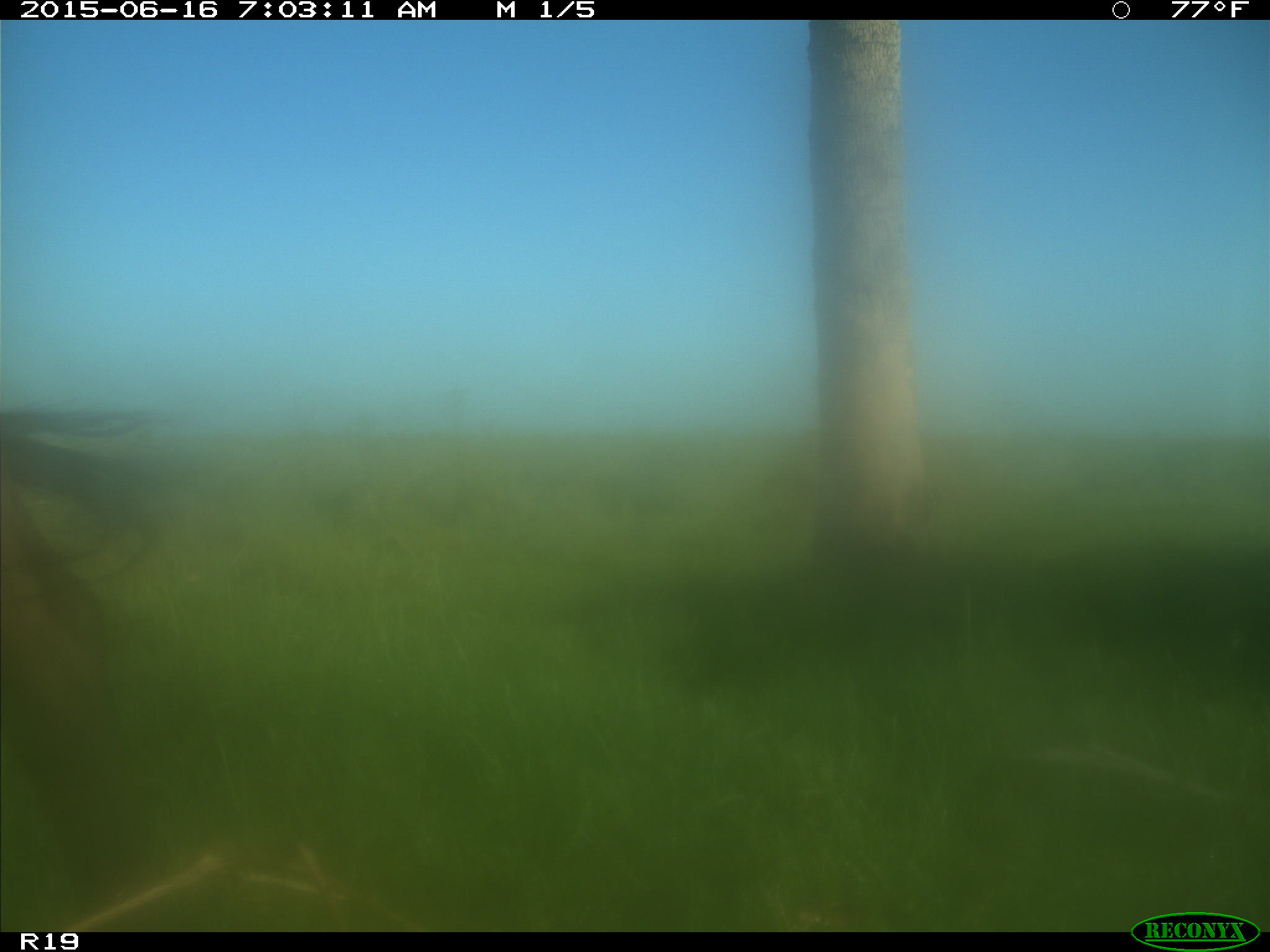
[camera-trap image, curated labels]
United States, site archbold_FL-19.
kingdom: Animalia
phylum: Chordata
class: Mammalia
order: Artiodactyla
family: Bovidae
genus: Bos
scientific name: Bos taurus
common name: domestic cow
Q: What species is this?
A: Bos taurus (domestic cow).